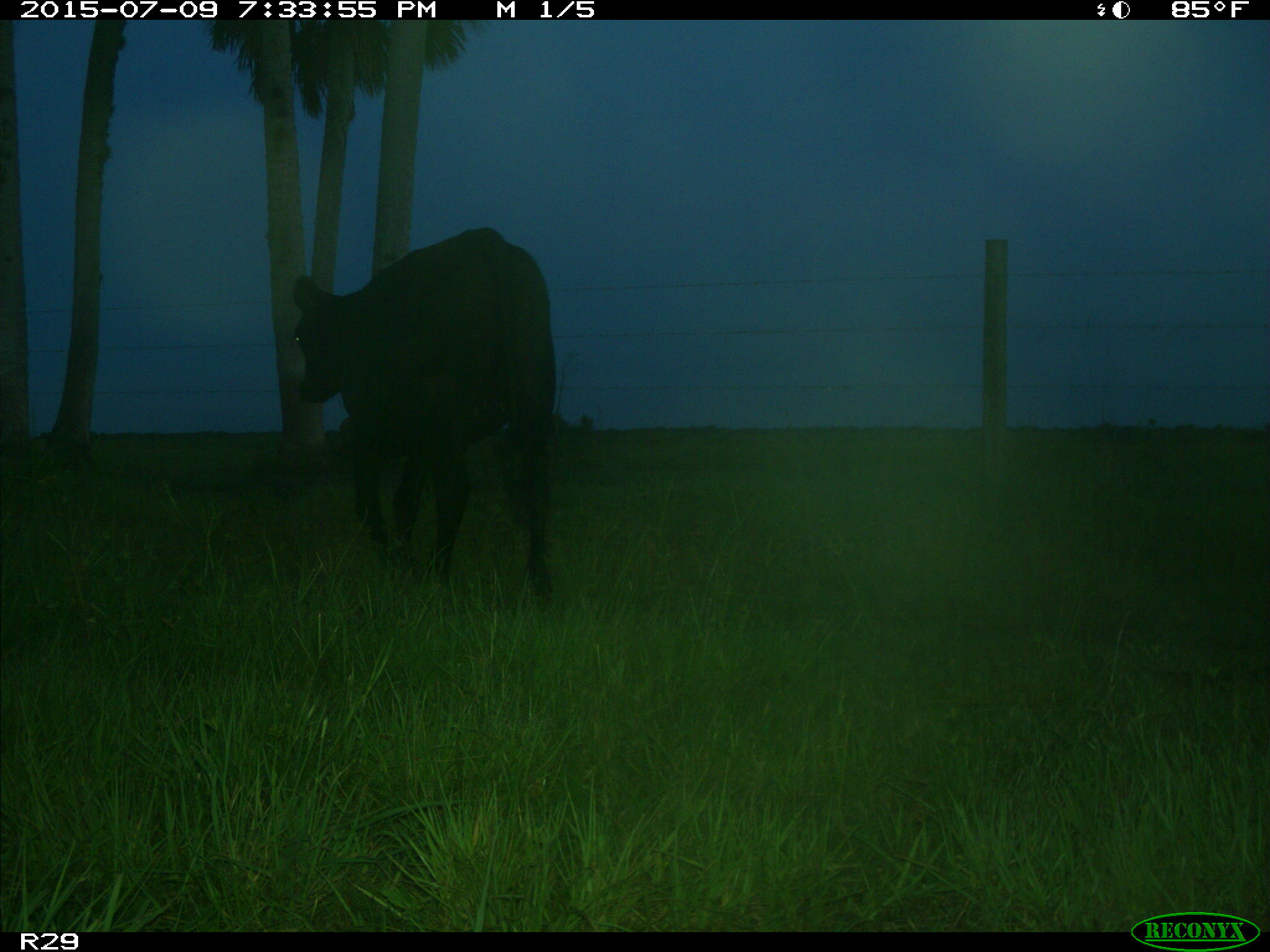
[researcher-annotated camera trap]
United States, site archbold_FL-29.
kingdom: Animalia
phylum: Chordata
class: Mammalia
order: Artiodactyla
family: Bovidae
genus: Bos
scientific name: Bos taurus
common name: domestic cow